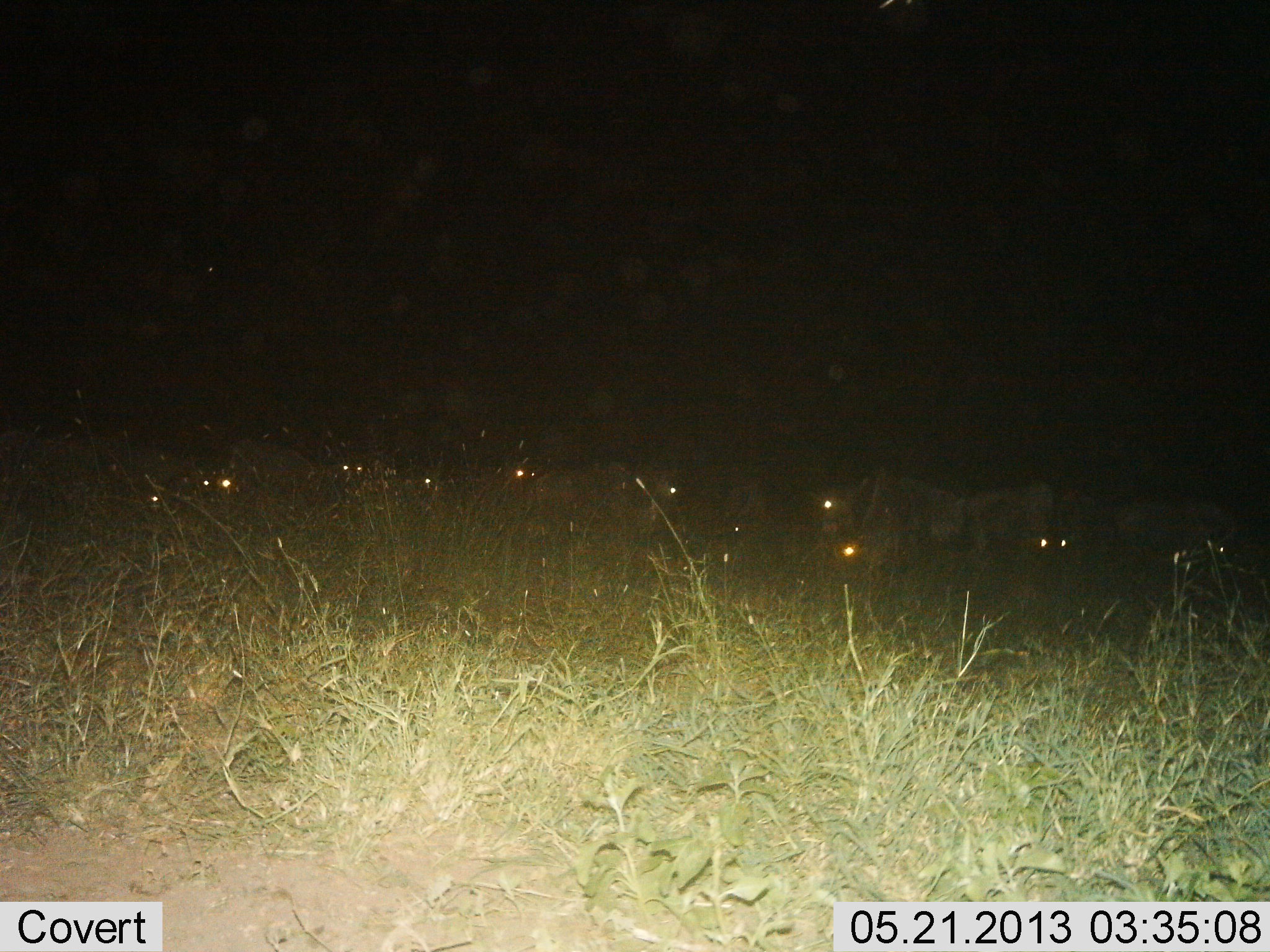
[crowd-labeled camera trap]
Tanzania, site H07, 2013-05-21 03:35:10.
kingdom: Animalia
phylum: Chordata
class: Mammalia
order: Artiodactyla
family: Bovidae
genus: Connochaetes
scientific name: Connochaetes taurinus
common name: blue wildebeest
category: wildebeest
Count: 11-50.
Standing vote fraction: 60%.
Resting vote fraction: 0%.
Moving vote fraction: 0%.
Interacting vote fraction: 0%.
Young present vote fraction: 0%.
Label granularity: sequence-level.